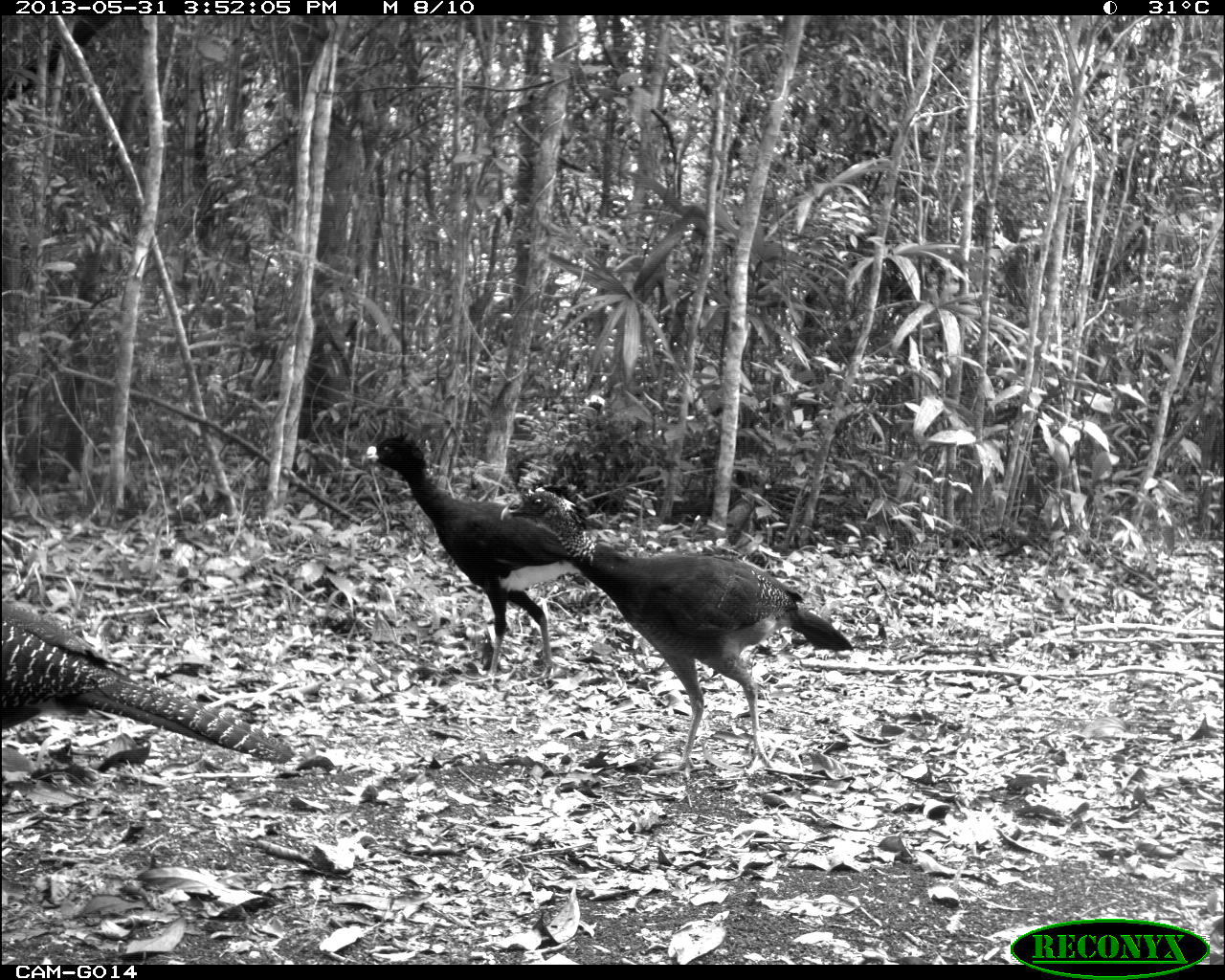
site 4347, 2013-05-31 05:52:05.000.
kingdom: Animalia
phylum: Chordata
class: Aves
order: Galliformes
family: Cracidae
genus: Crax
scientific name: Crax rubra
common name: great curassow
Crax rubra (great curassow), count 1.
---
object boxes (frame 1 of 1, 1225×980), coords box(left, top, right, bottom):
crax rubra: box(498, 484, 855, 782); box(359, 428, 590, 688); box(0, 603, 290, 766)